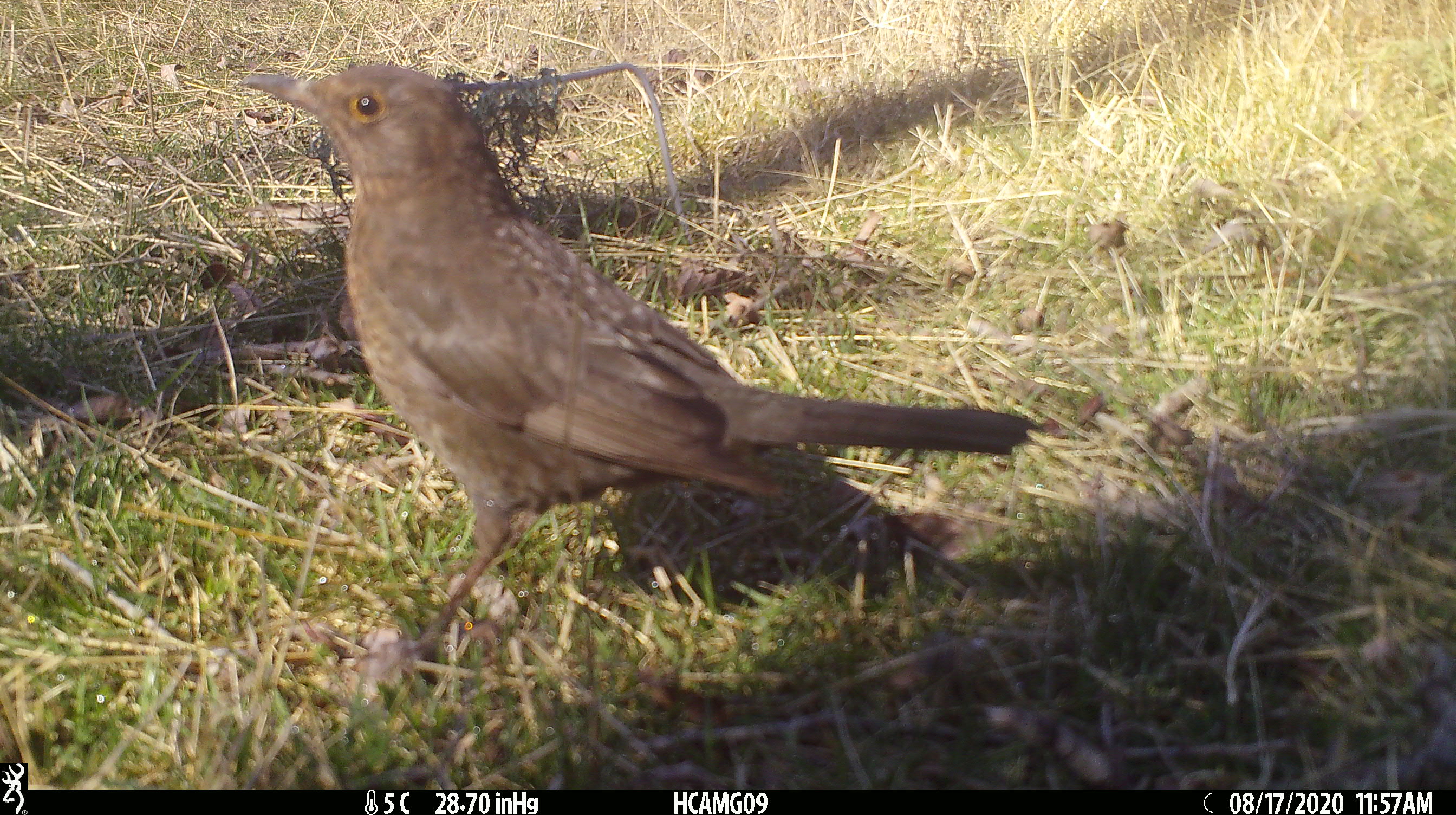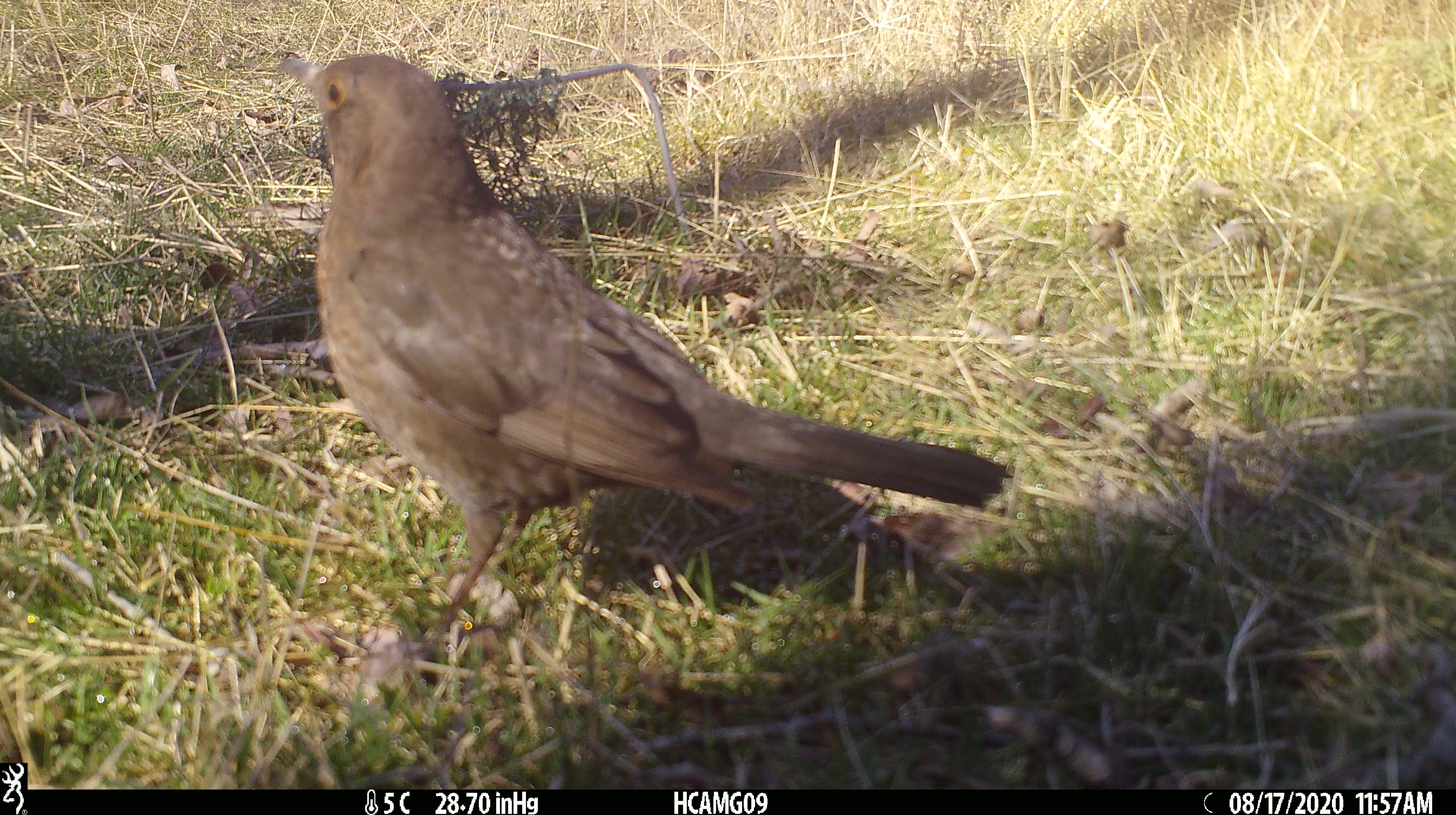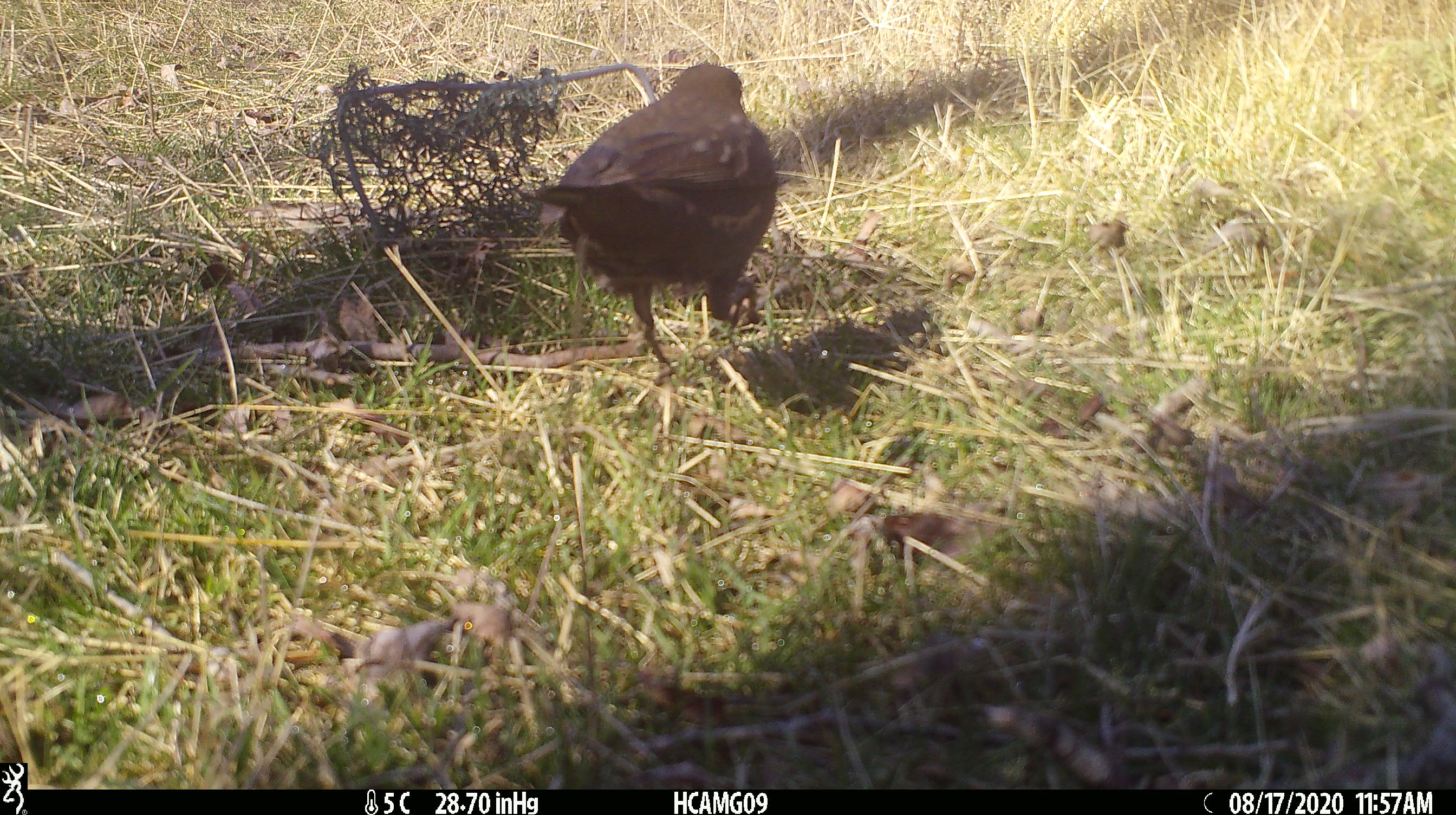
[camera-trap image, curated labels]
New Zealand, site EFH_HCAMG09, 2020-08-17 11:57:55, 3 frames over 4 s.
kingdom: Animalia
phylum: Chordata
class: Aves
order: Passeriformes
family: Turdidae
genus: Turdus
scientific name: Turdus merula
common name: eurasian blackbird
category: blackbird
Blackbird (eurasian blackbird) (Turdus merula).